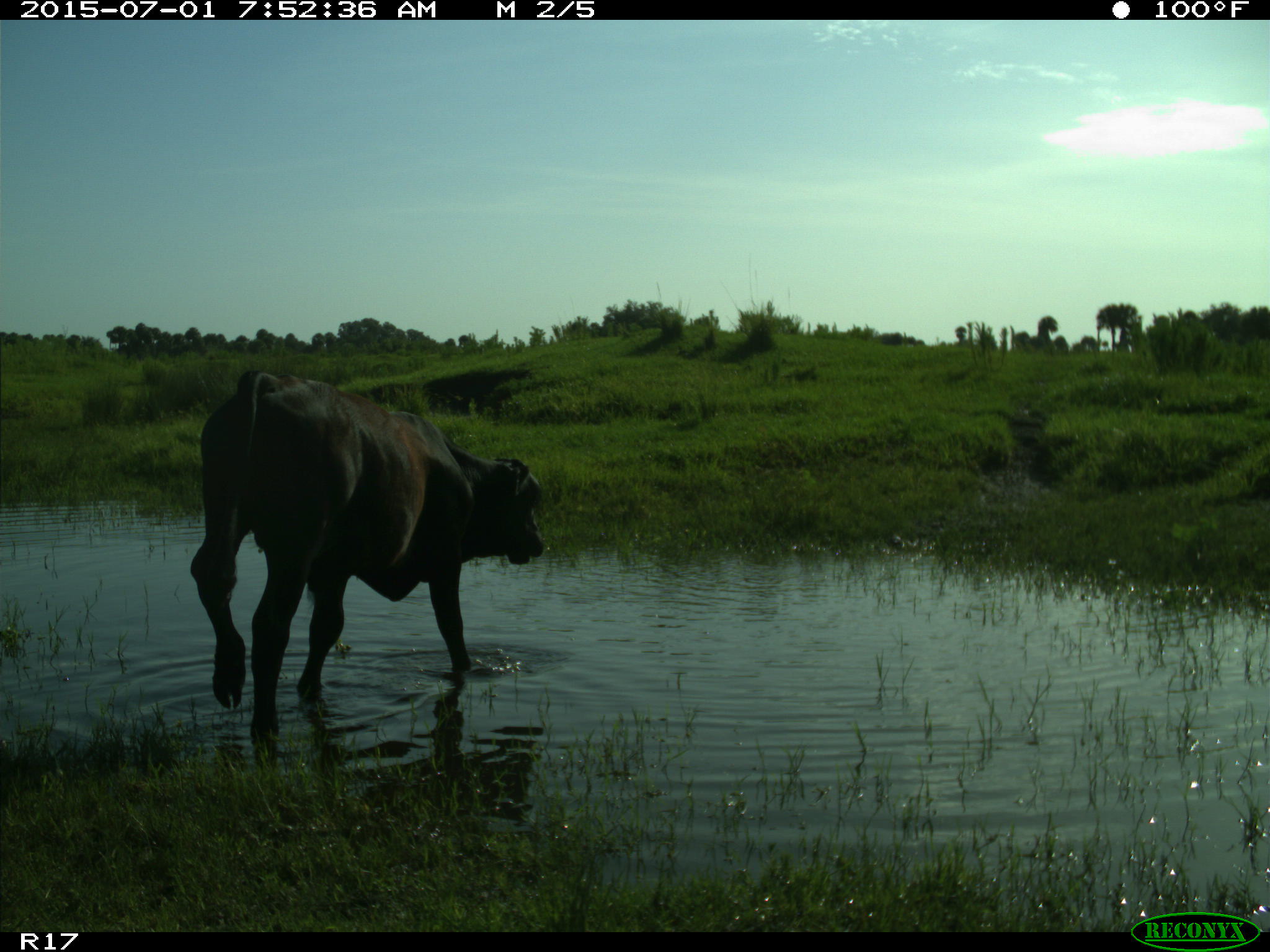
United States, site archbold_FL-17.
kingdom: Animalia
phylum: Chordata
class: Mammalia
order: Artiodactyla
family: Bovidae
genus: Bos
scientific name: Bos taurus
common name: domestic cow